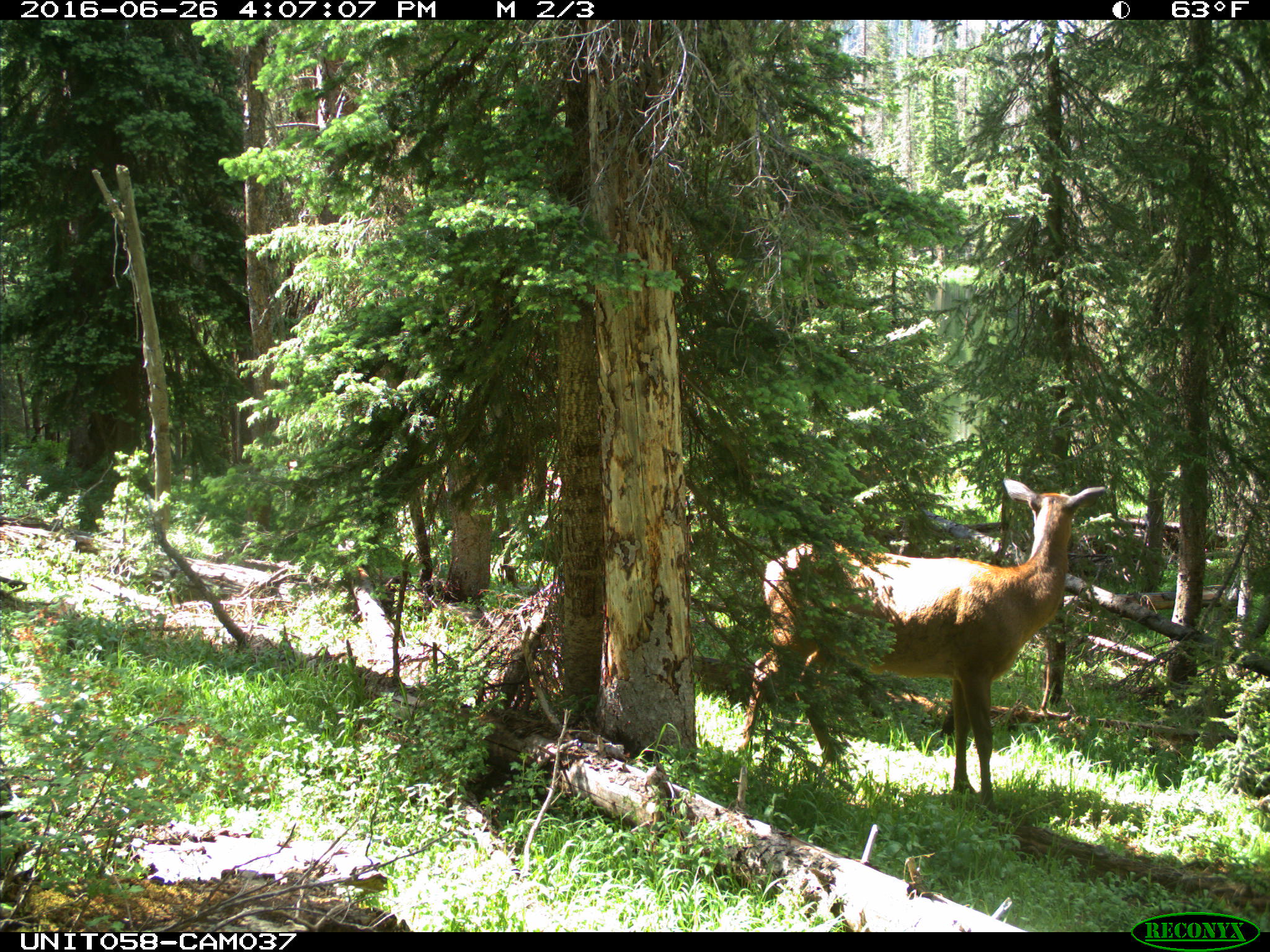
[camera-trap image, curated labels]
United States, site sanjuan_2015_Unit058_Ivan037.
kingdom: Animalia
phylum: Chordata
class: Mammalia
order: Artiodactyla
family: Cervidae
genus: Cervus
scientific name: Cervus elaphus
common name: red deer